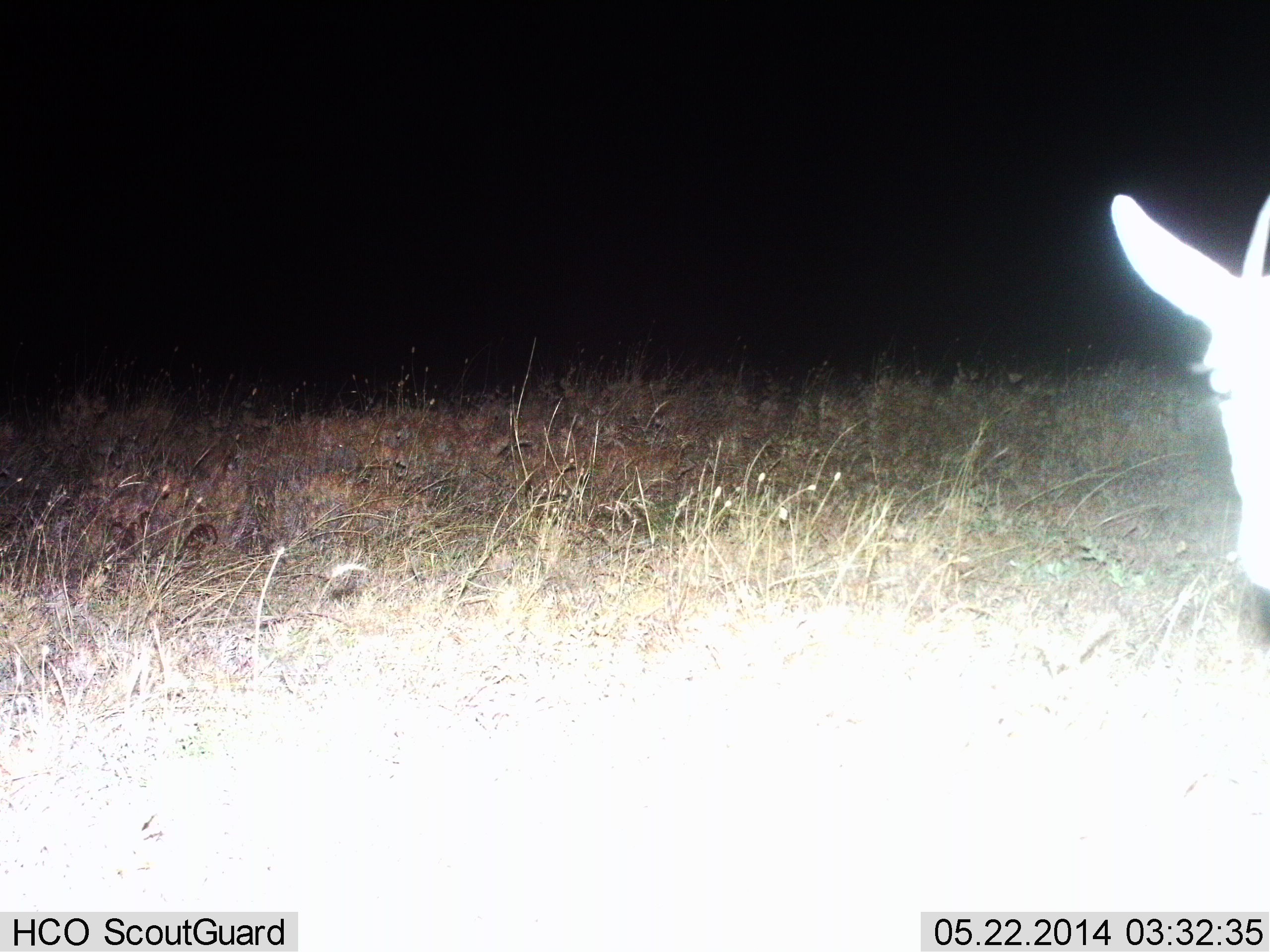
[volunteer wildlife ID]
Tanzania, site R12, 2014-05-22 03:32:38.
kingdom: Animalia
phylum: Chordata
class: Mammalia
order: Artiodactyla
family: Bovidae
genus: Eudorcas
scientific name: Eudorcas thomsonii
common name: thomson's gazelle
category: gazellethomsons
Gazellethomsons (thomson's gazelle) (Eudorcas thomsonii), count 1. Behavior (volunteer vote fractions): standing 80%, resting 0%, moving 20%, interacting 0%. Young present (vote fraction): 0%. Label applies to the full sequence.